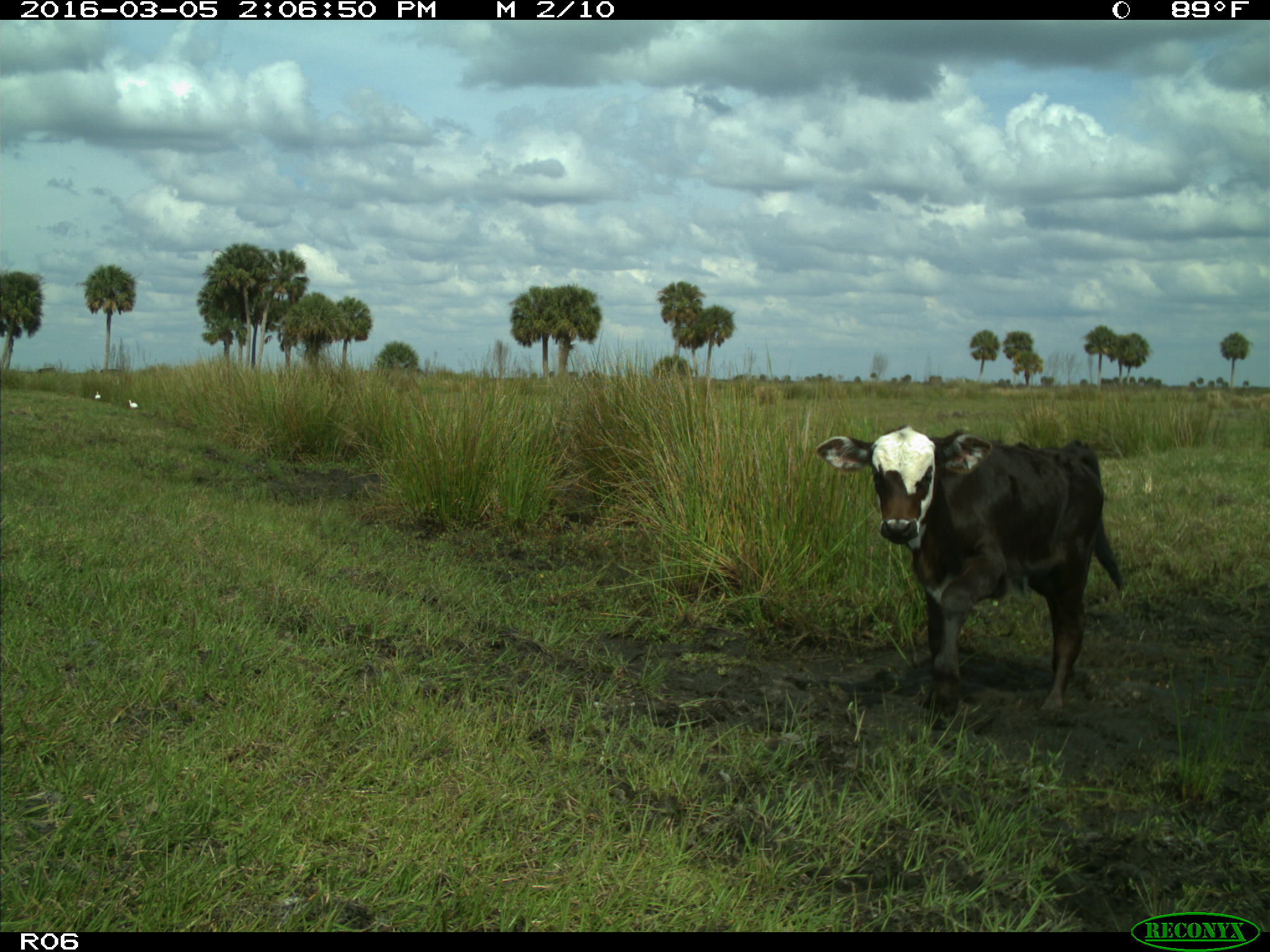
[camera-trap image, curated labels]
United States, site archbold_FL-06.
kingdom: Animalia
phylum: Chordata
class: Mammalia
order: Artiodactyla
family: Bovidae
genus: Bos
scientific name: Bos taurus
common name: domestic cow